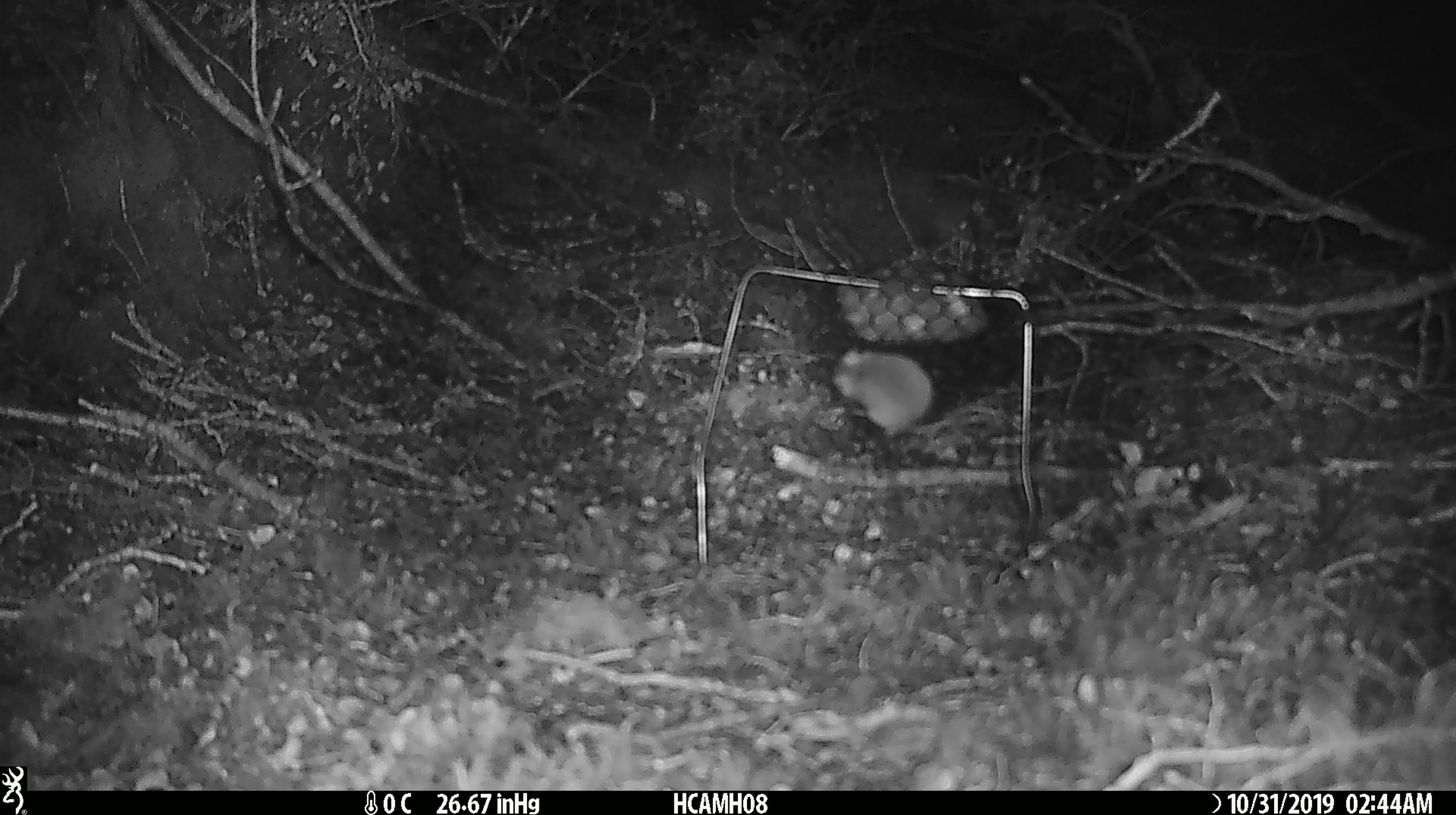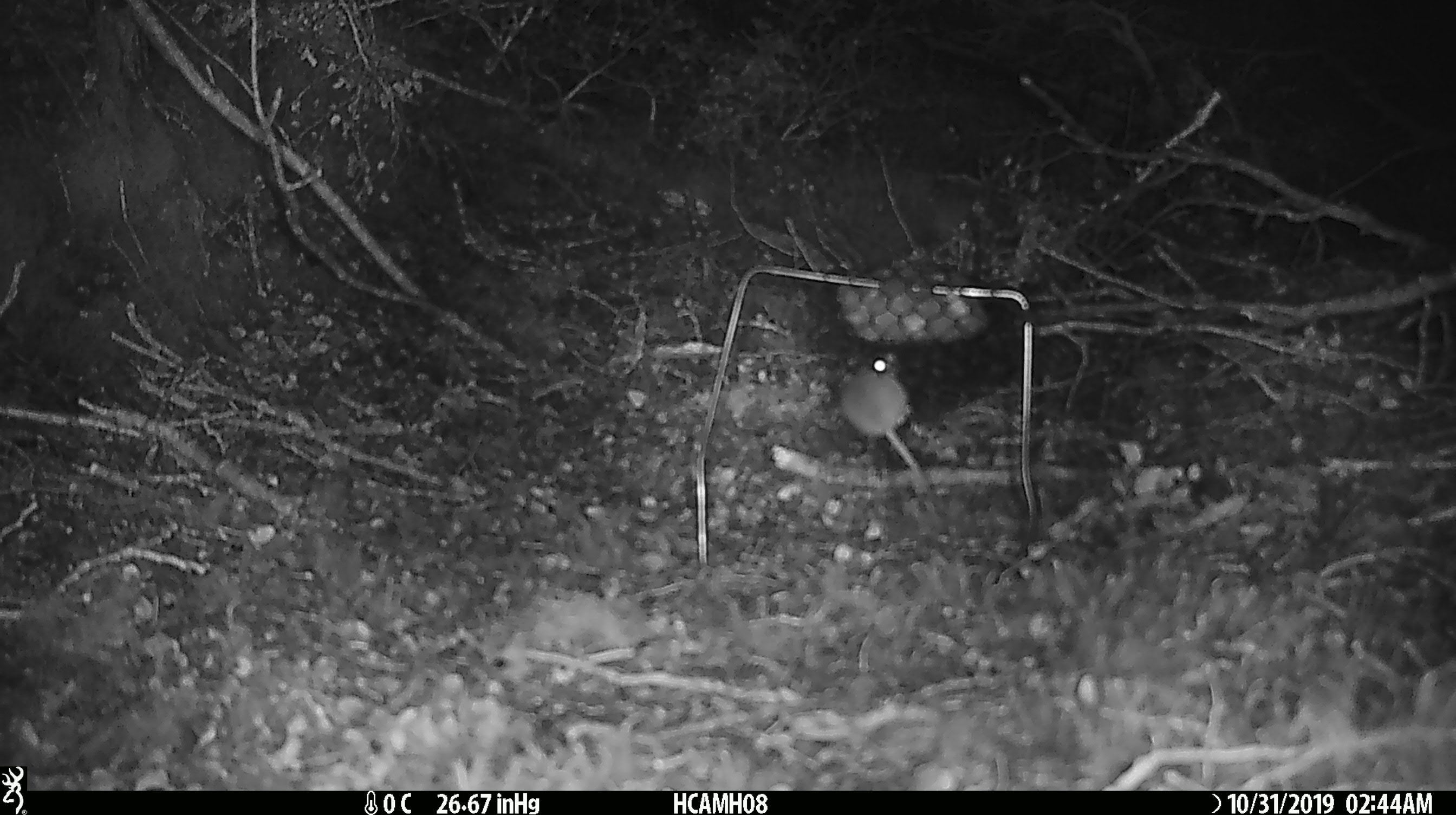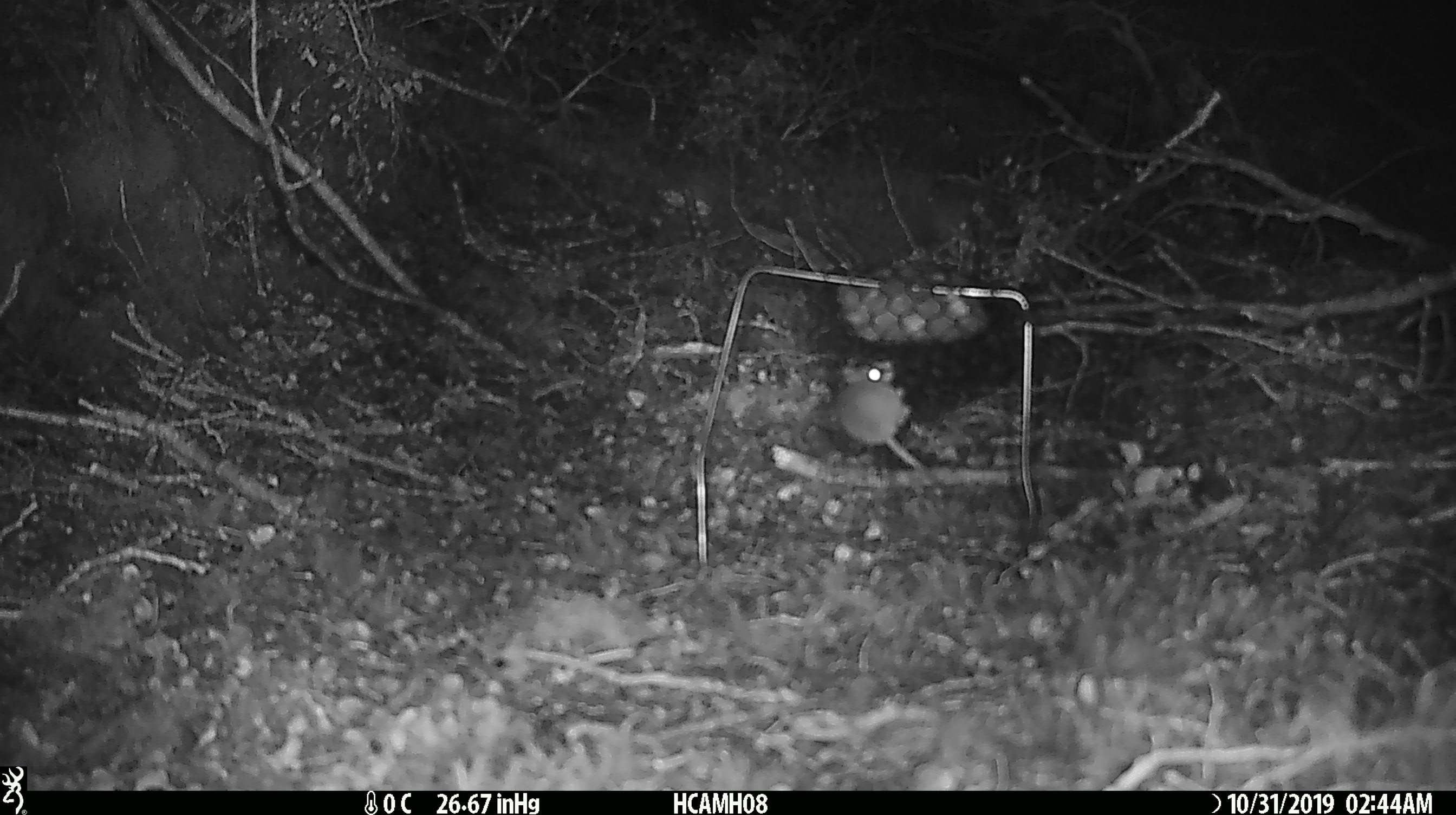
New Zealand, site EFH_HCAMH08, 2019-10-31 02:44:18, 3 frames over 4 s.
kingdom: Animalia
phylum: Chordata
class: Mammalia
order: Rodentia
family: Muridae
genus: Mus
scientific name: Mus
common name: mouse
Mouse (Mus).